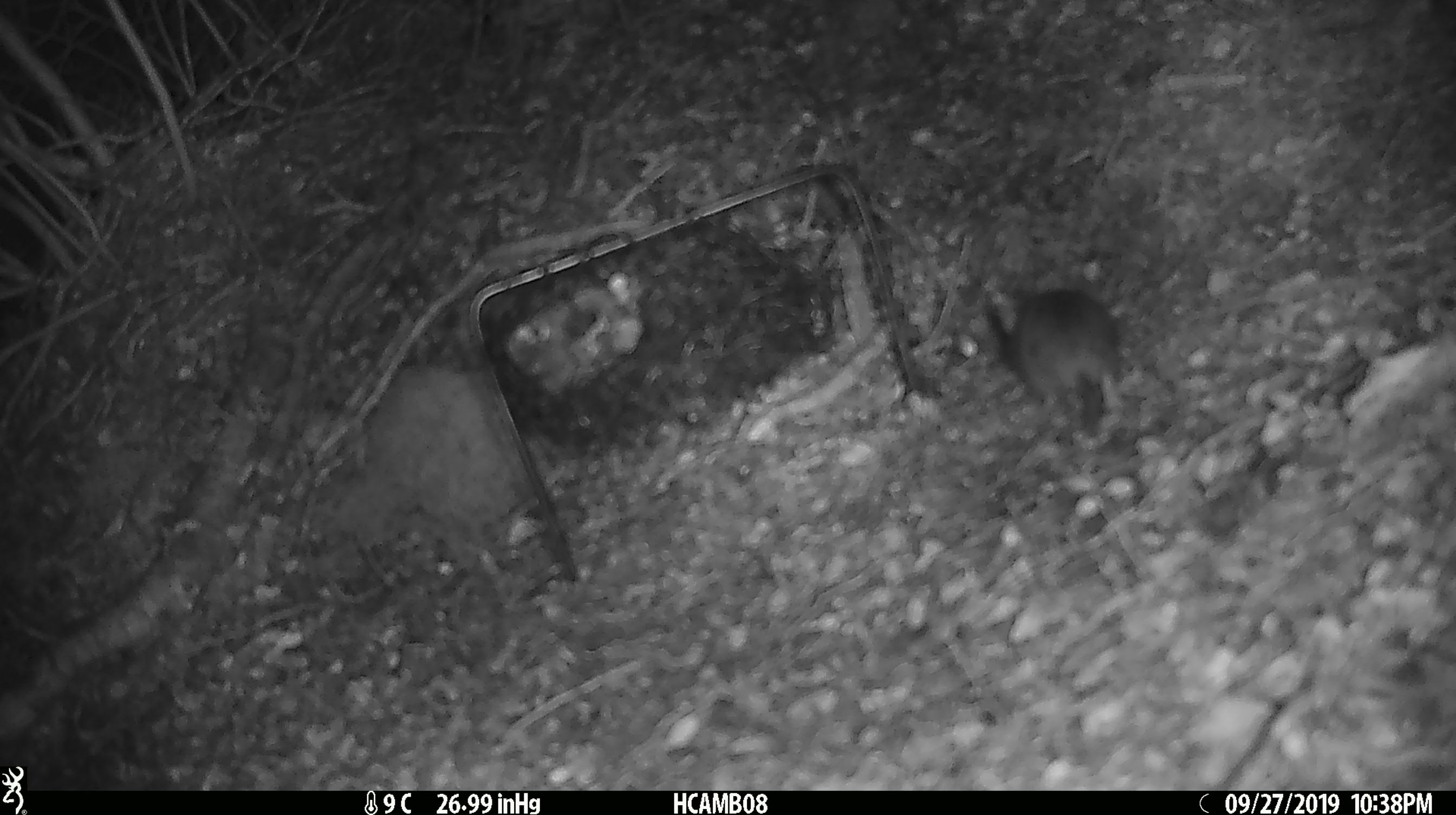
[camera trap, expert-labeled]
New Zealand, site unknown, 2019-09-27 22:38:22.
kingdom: Animalia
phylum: Chordata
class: Mammalia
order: Rodentia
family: Muridae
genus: Mus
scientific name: Mus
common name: mouse